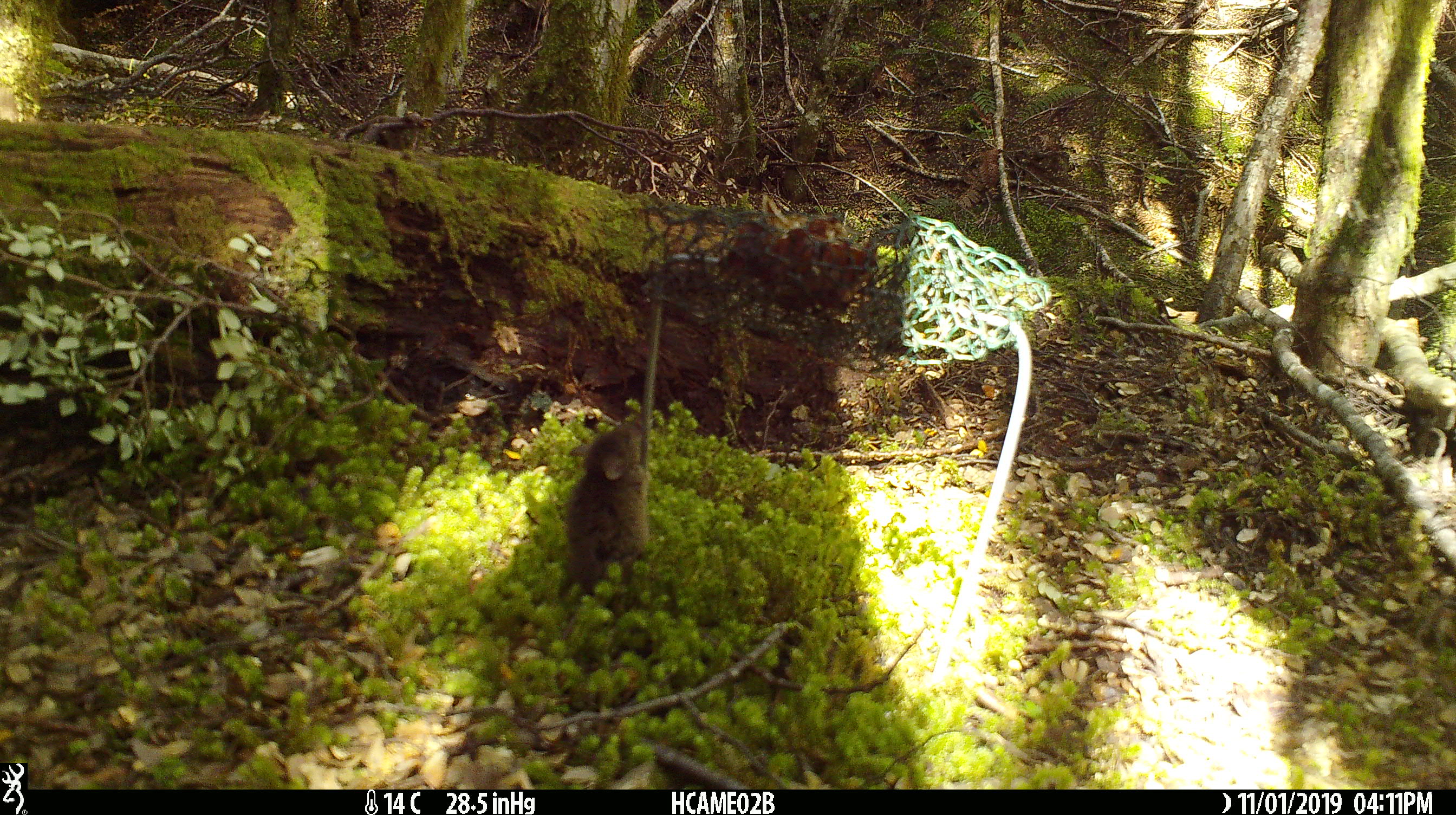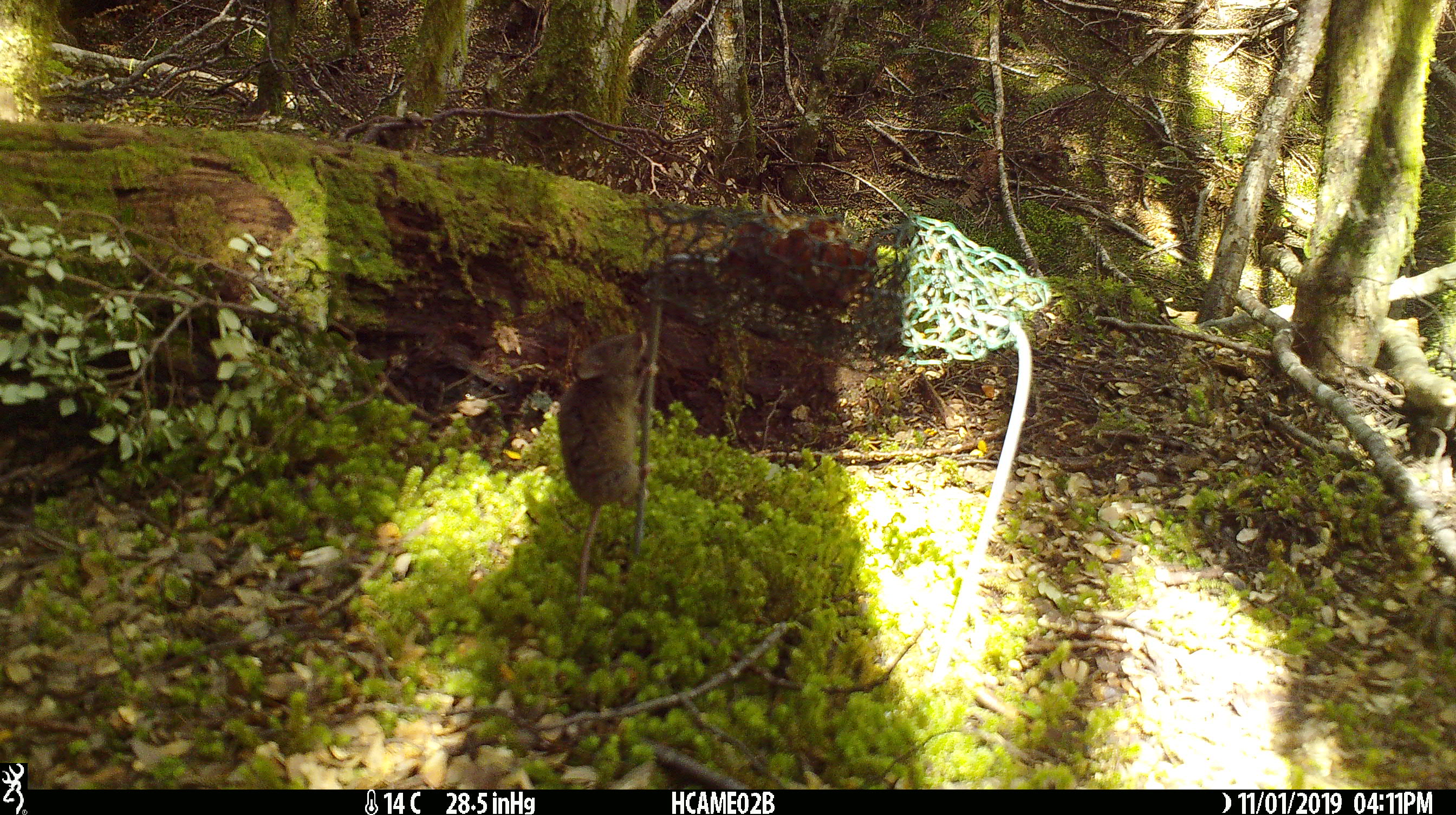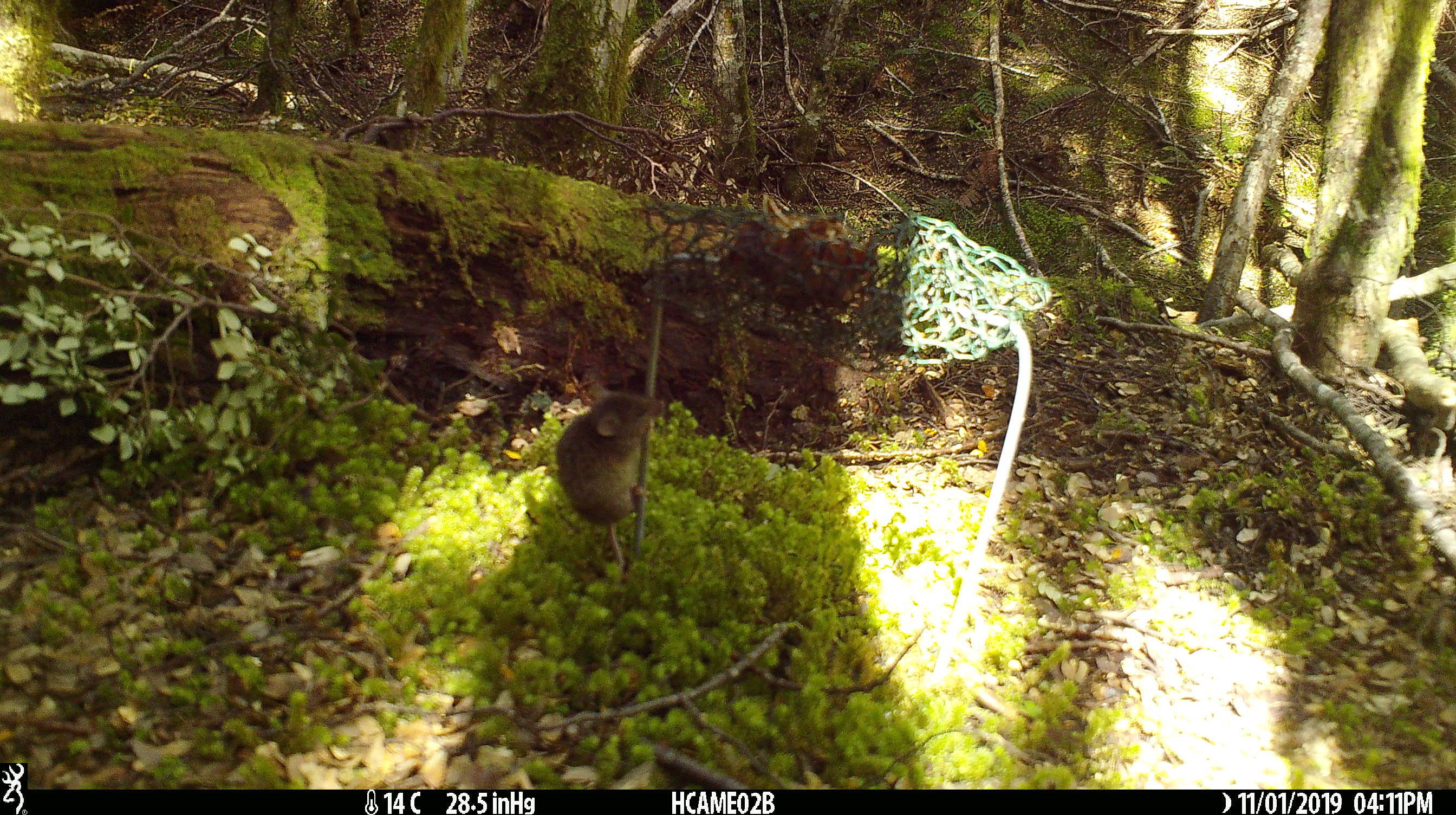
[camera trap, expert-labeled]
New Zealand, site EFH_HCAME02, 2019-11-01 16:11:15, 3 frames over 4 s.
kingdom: Animalia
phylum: Chordata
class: Mammalia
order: Rodentia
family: Muridae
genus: Mus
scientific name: Mus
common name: mouse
Mouse (Mus).